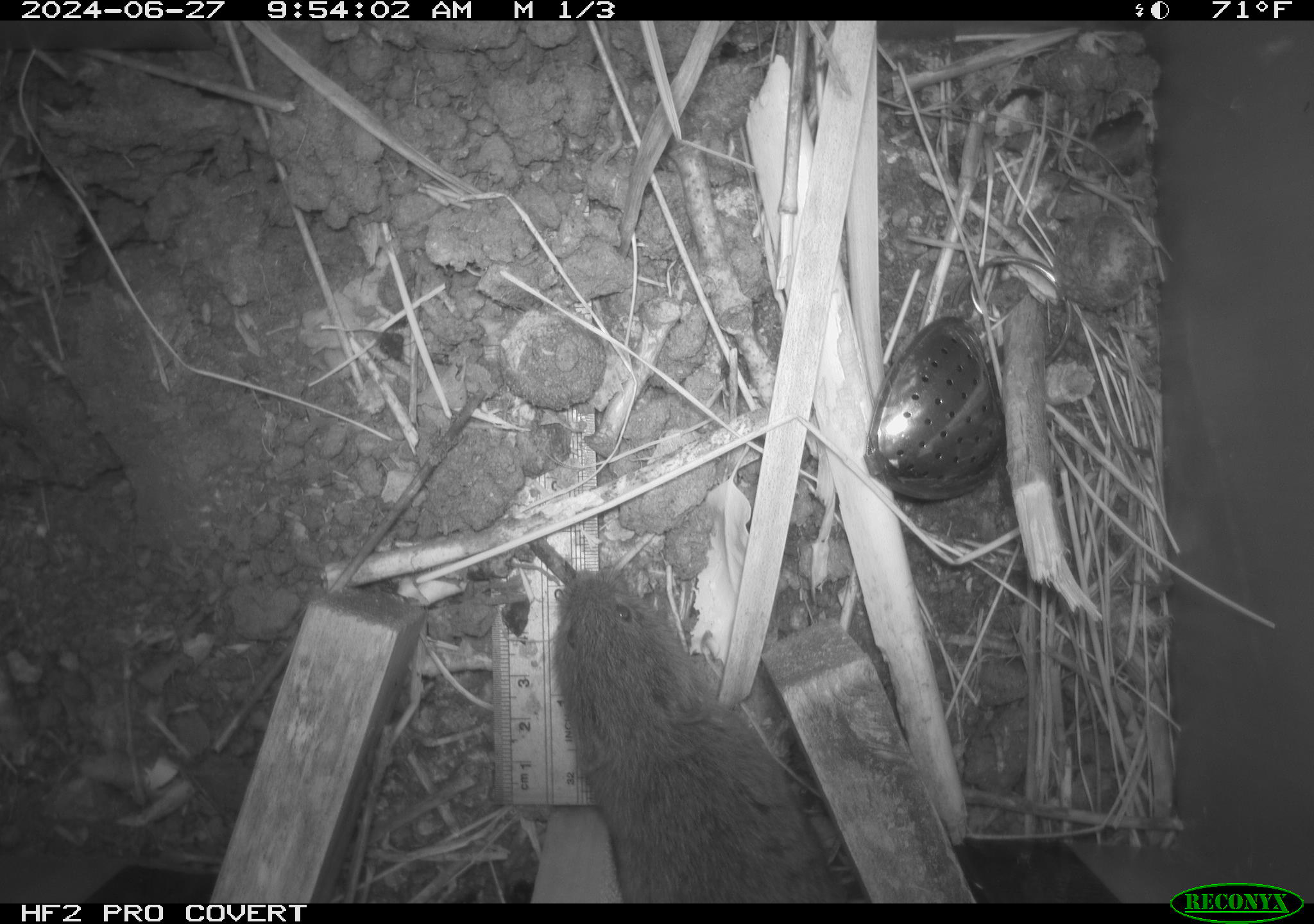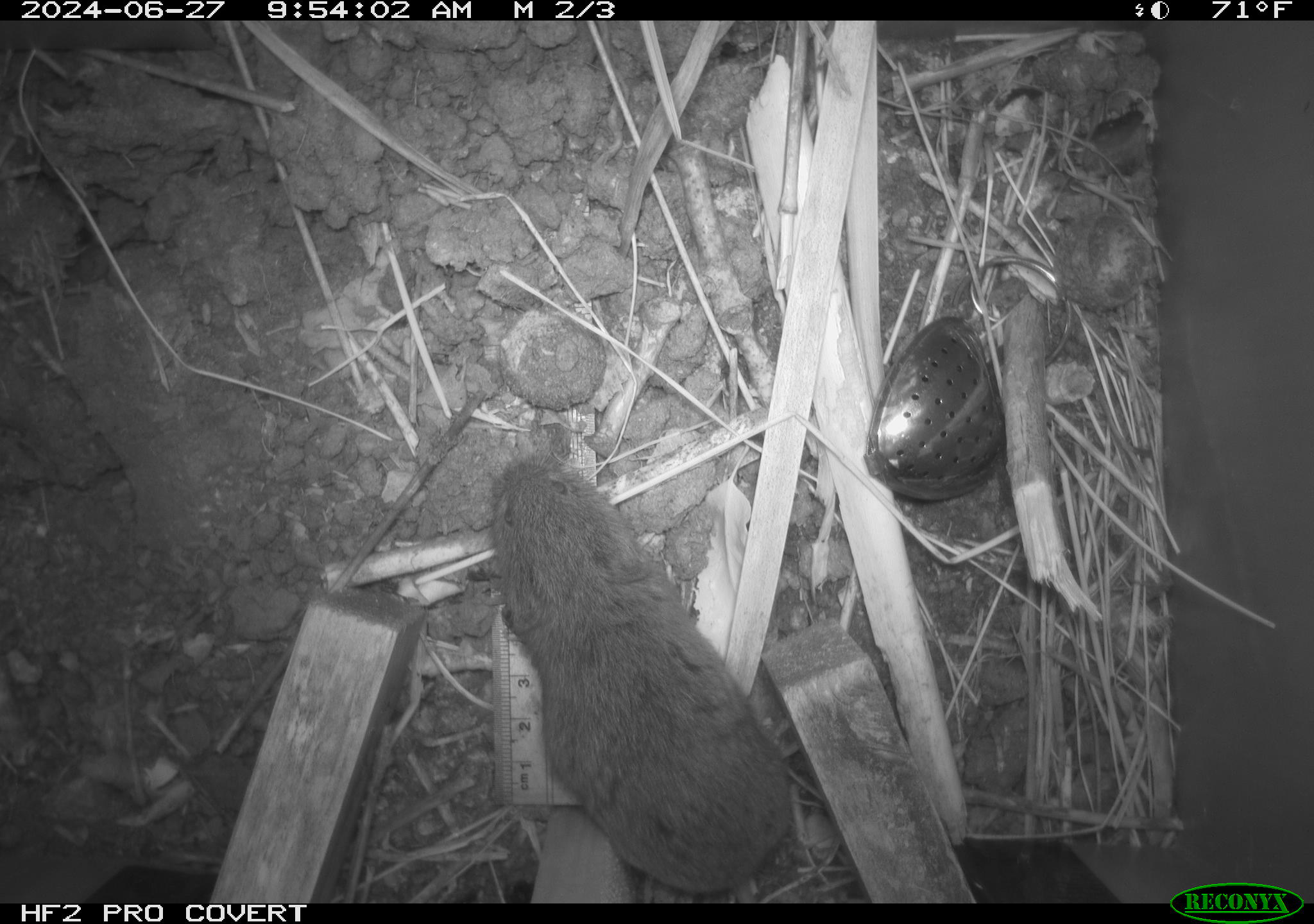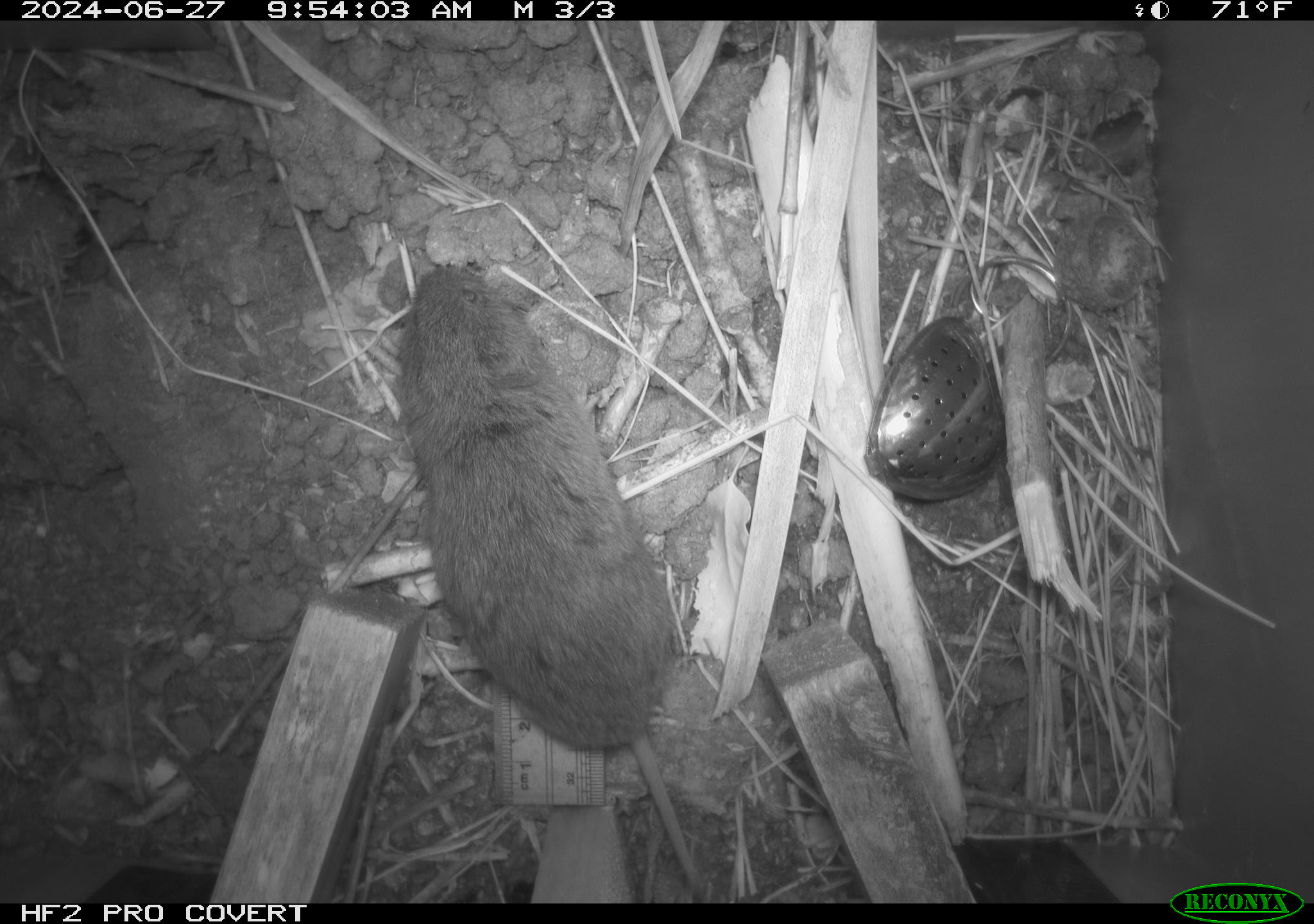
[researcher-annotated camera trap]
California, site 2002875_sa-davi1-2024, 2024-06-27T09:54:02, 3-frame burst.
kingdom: Animalia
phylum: Chordata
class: Mammalia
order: Rodentia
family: Cricetidae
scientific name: Arvicolinae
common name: voles, lemmings, and muskrats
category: arvicolinae subfamily